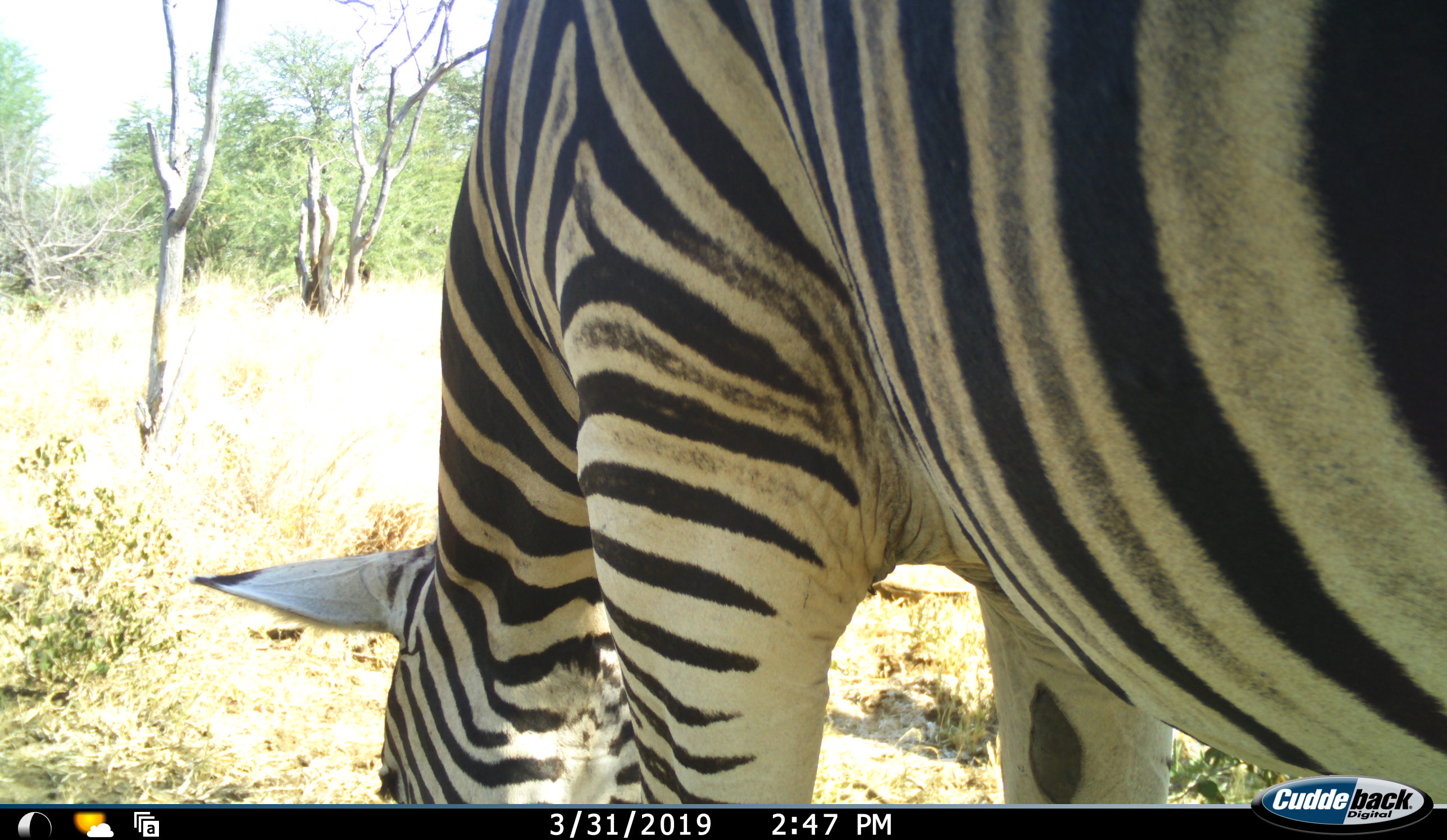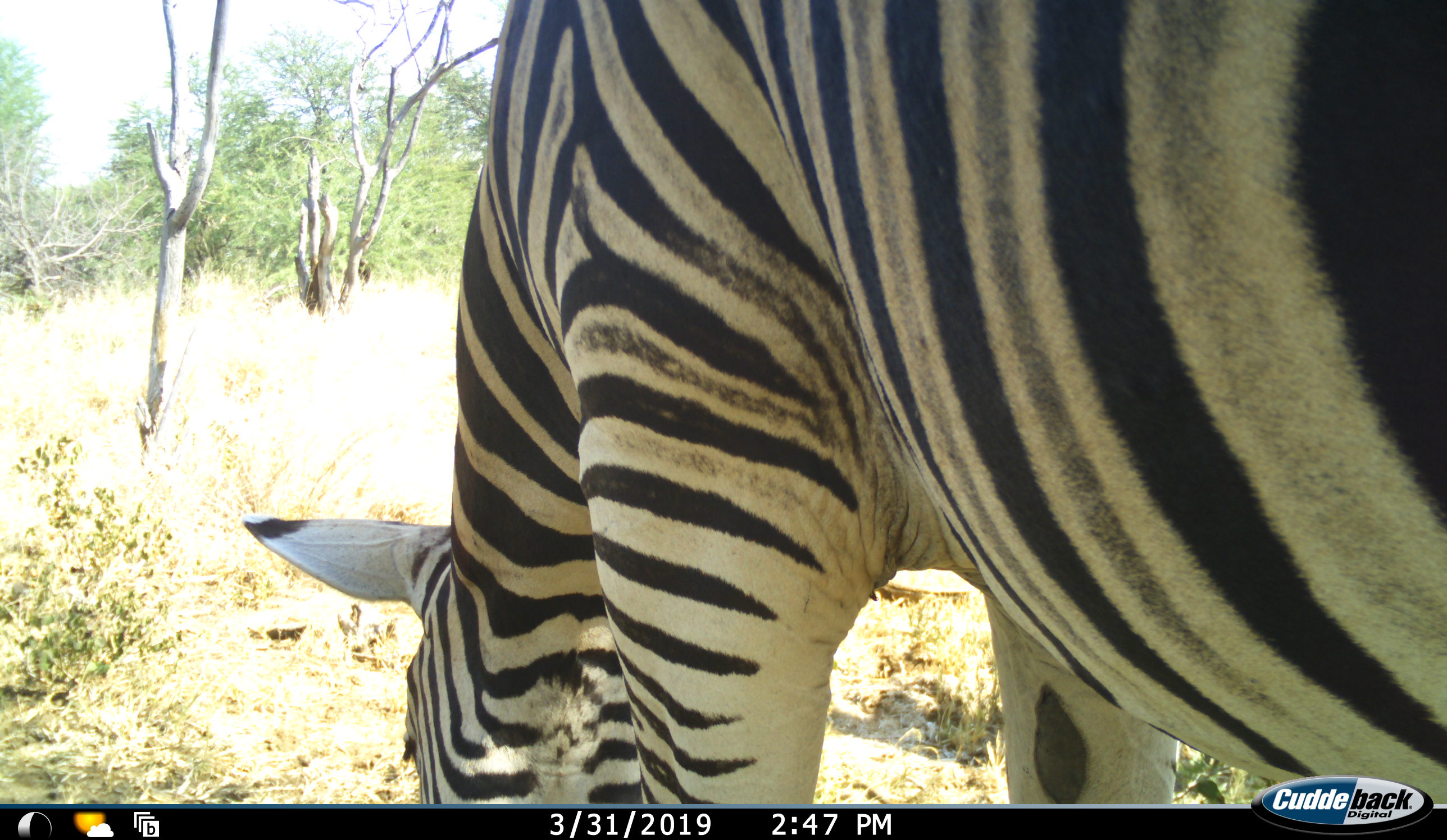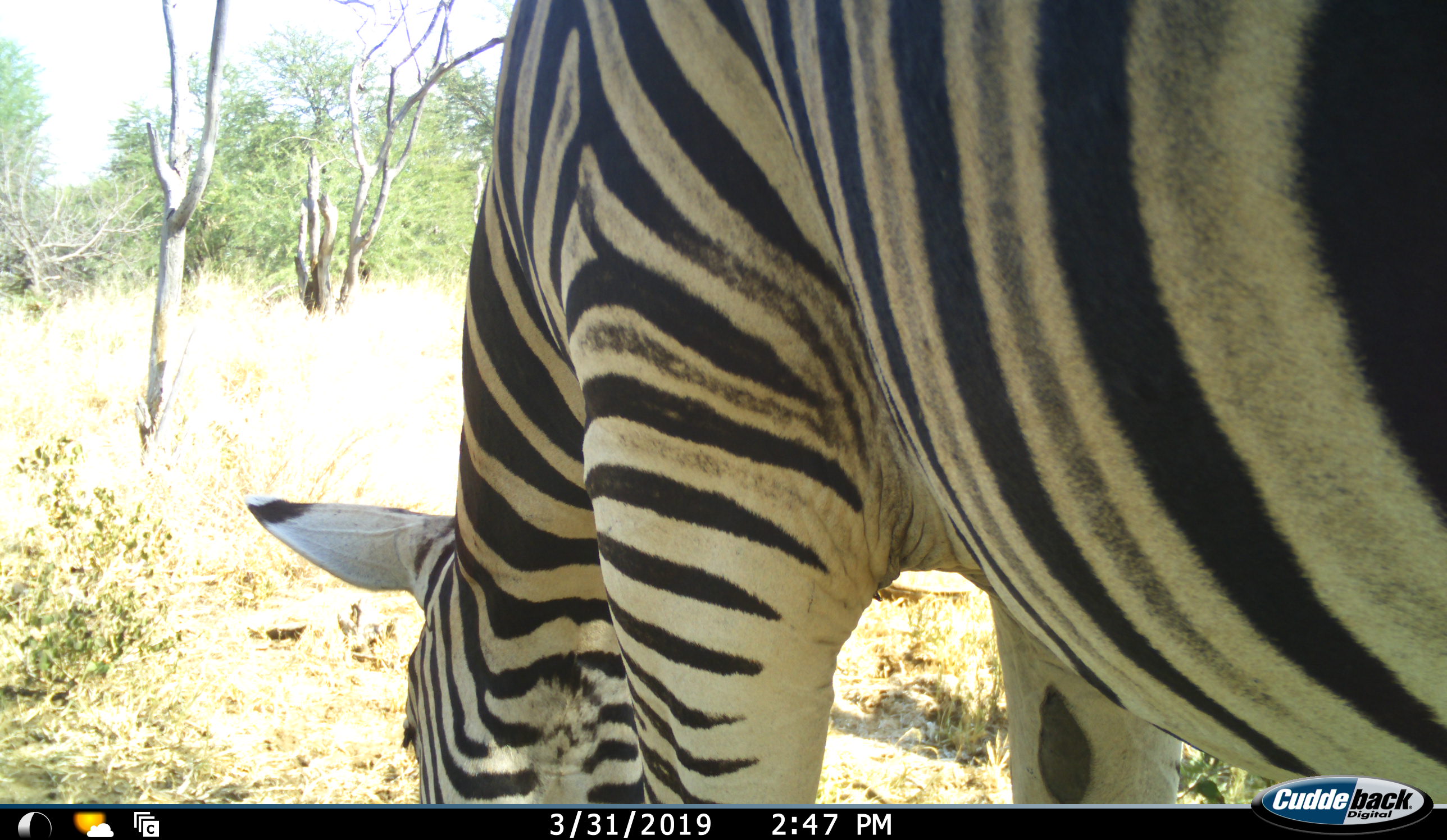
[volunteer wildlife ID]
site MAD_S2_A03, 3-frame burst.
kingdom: Animalia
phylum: Chordata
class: Mammalia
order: Perissodactyla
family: Equidae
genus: Equus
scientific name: Equus quagga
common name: plains zebra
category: zebraplains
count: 1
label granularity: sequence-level